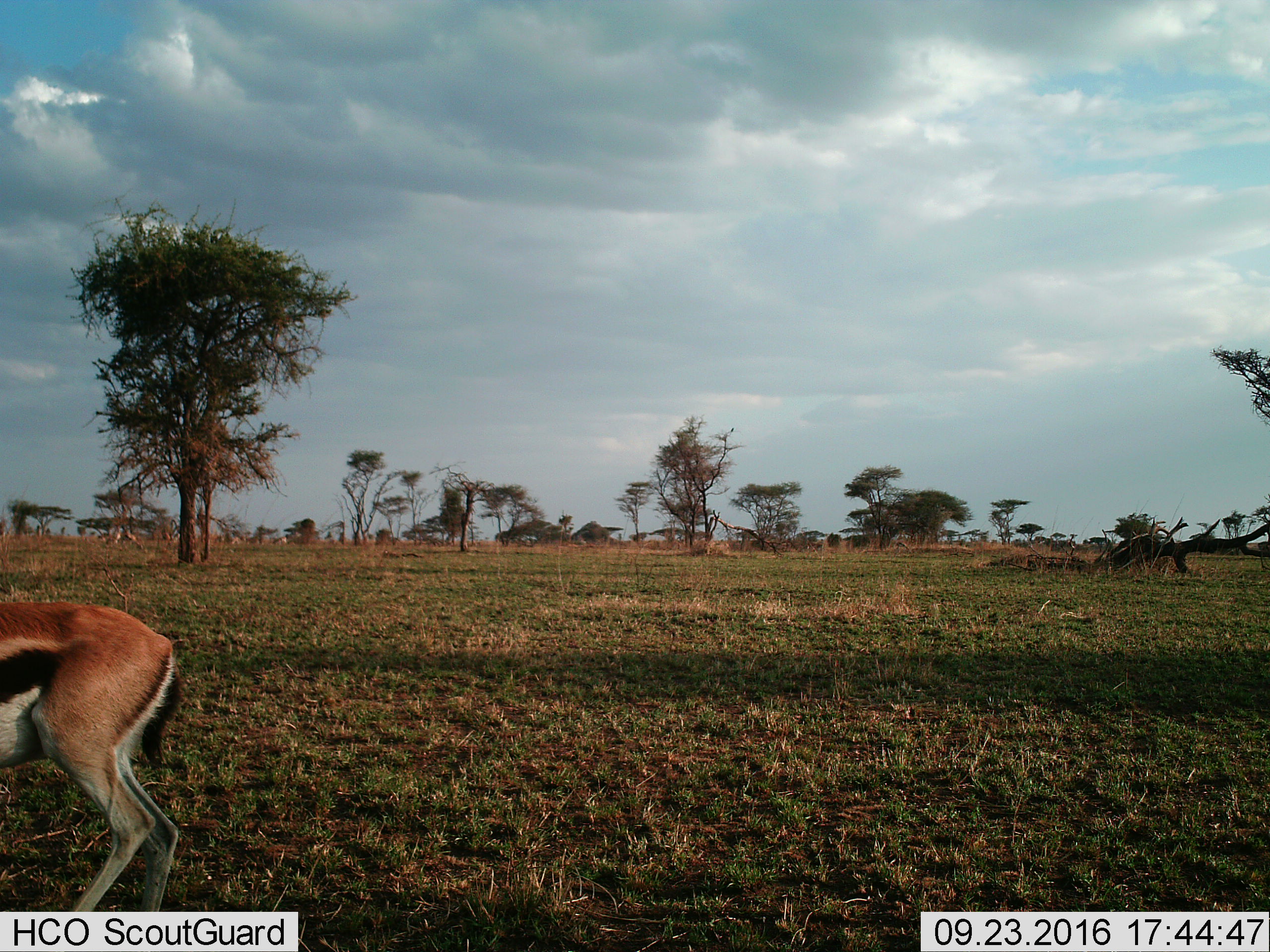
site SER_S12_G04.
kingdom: Animalia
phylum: Chordata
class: Mammalia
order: Artiodactyla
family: Bovidae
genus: Eudorcas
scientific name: Eudorcas thomsonii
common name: thomson's gazelle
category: gazellethomsons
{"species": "gazellethomsons (thomson's gazelle) (Eudorcas thomsonii)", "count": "1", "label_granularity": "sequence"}